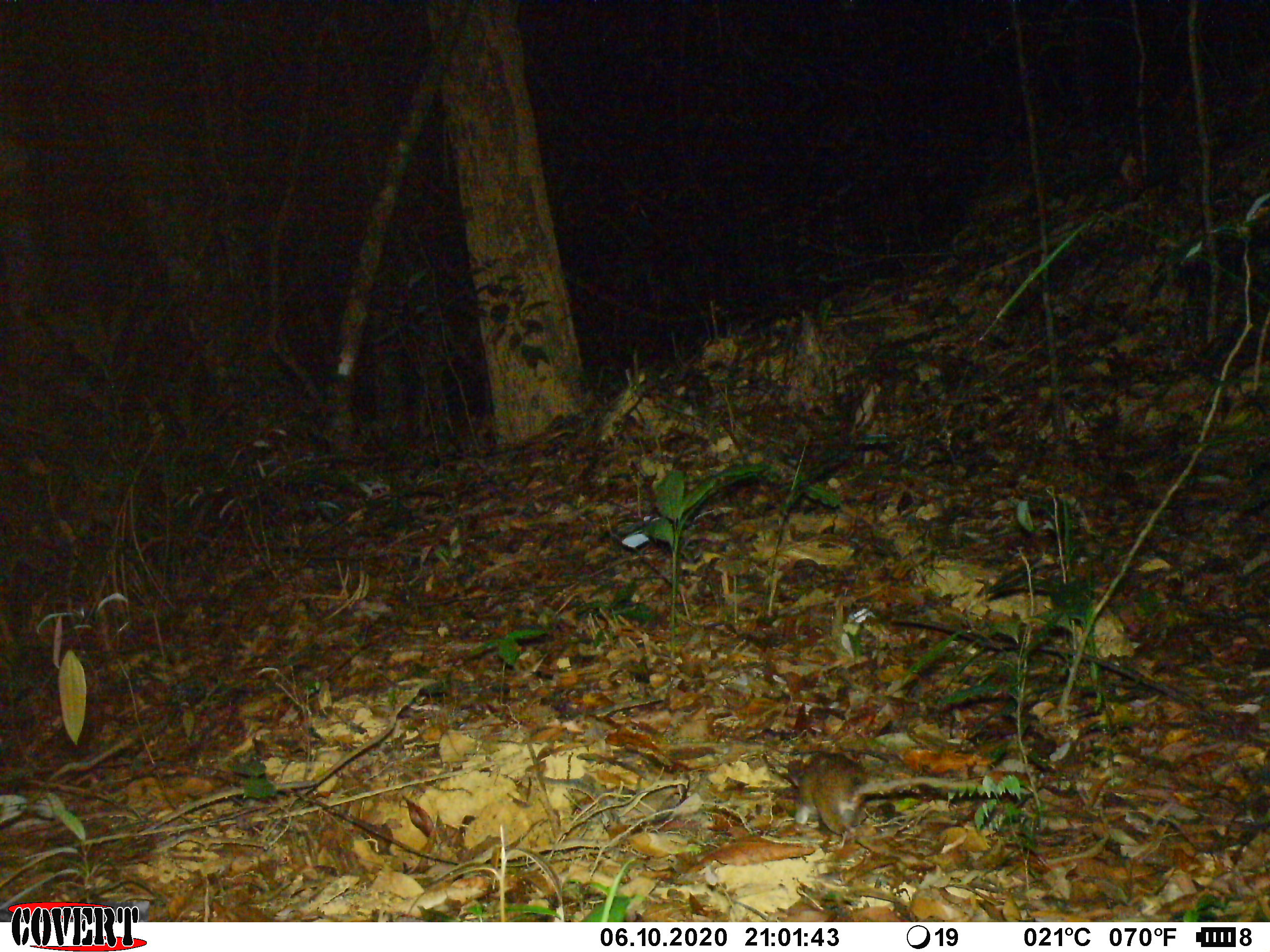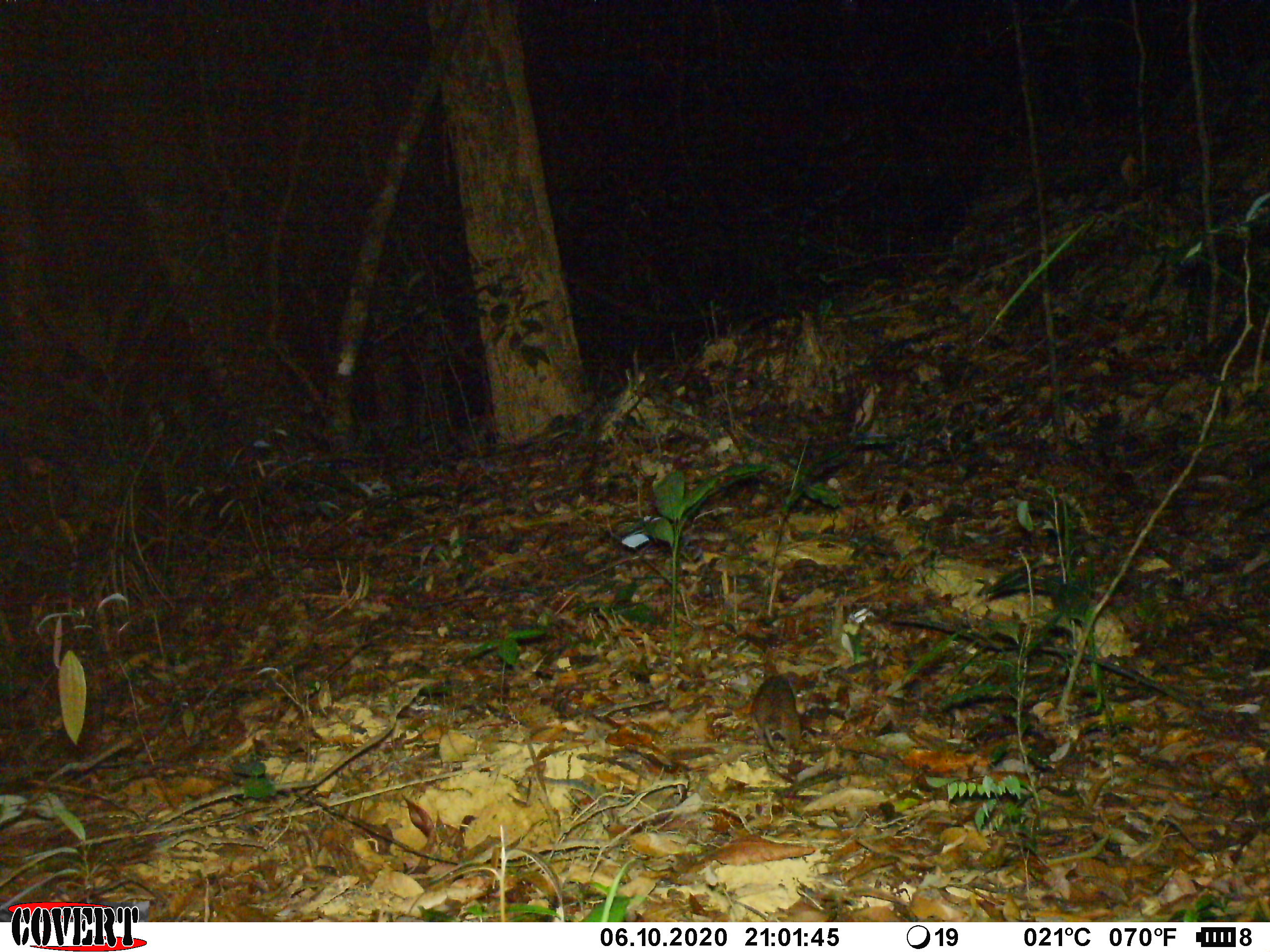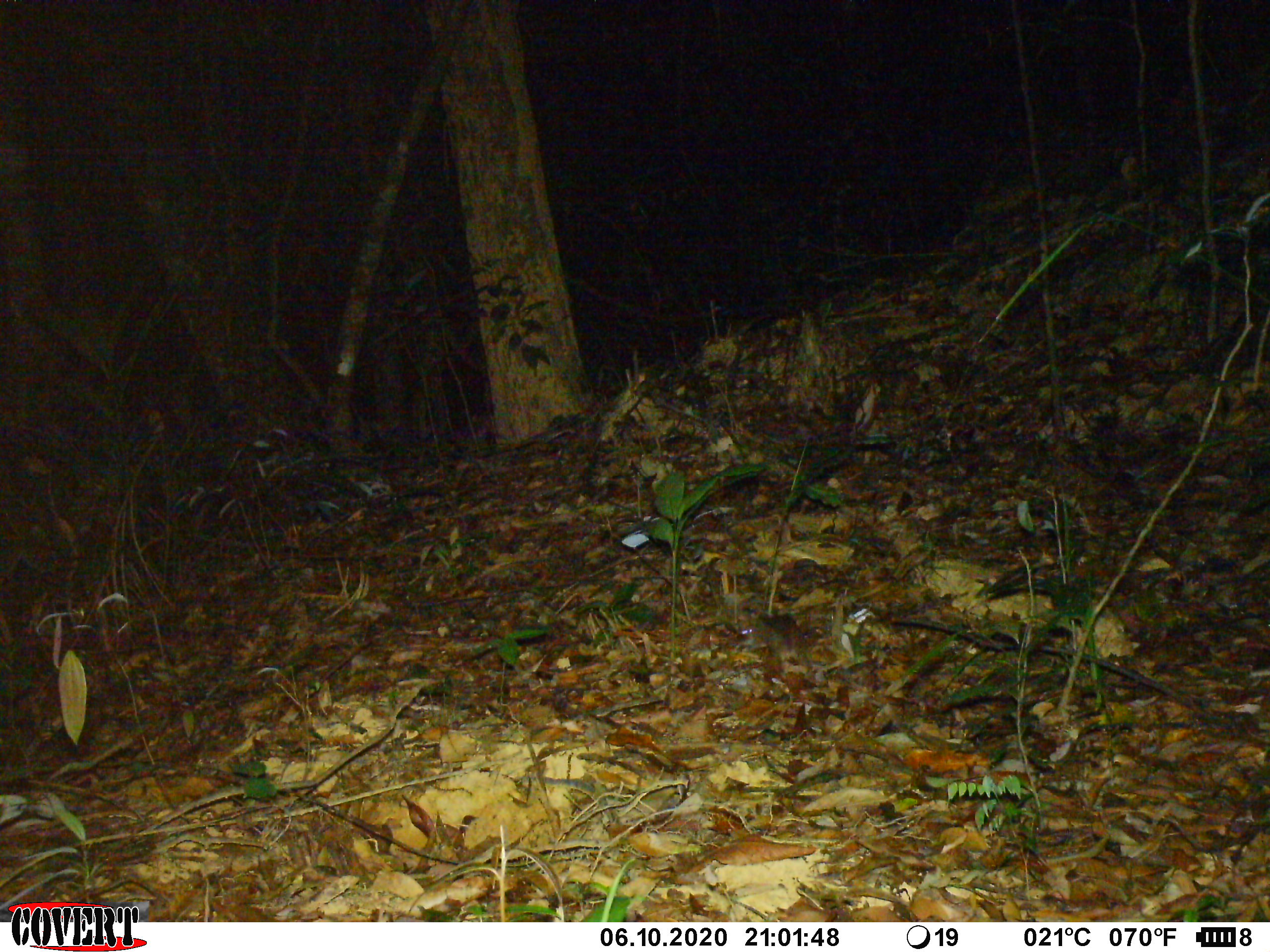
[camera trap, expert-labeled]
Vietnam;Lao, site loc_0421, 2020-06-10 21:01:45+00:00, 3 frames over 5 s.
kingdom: Animalia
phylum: Chordata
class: Mammalia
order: Rodentia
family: Muridae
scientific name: Muridae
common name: old-world mice and rats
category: unidentified murid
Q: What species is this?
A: Unidentified murid (old-world mice and rats) (Muridae).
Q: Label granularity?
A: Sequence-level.